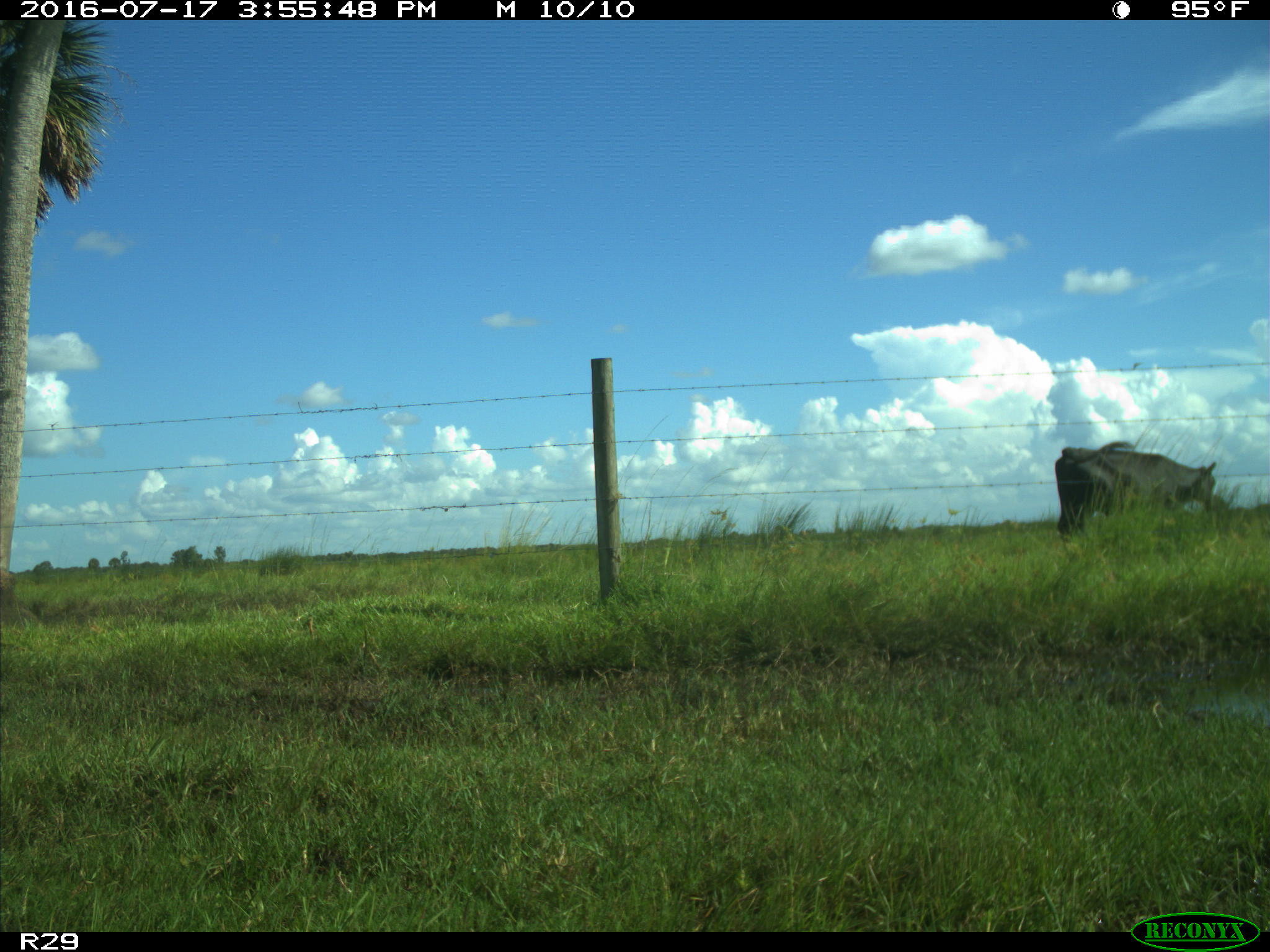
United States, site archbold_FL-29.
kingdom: Animalia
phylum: Chordata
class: Mammalia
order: Artiodactyla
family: Bovidae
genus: Bos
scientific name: Bos taurus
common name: domestic cow